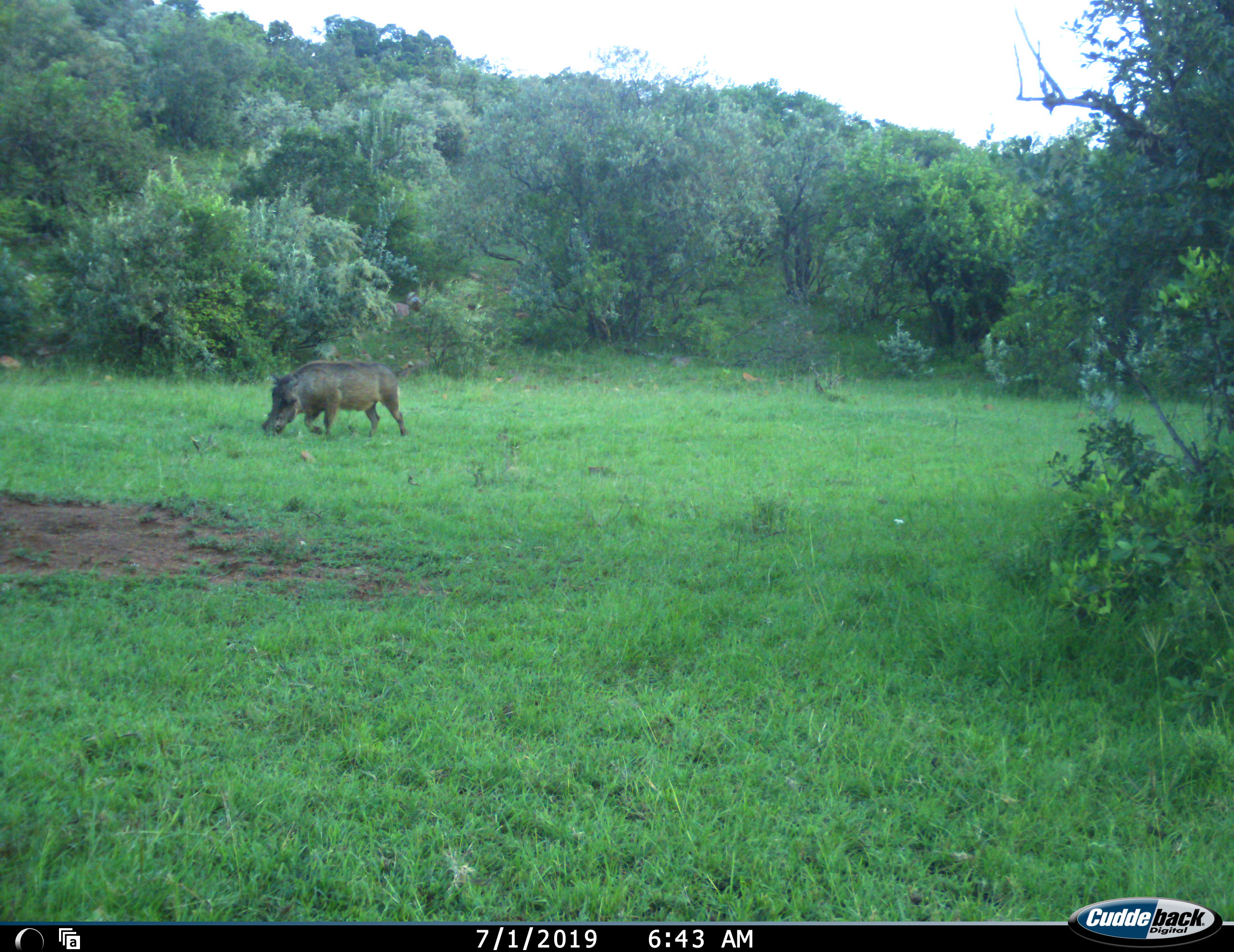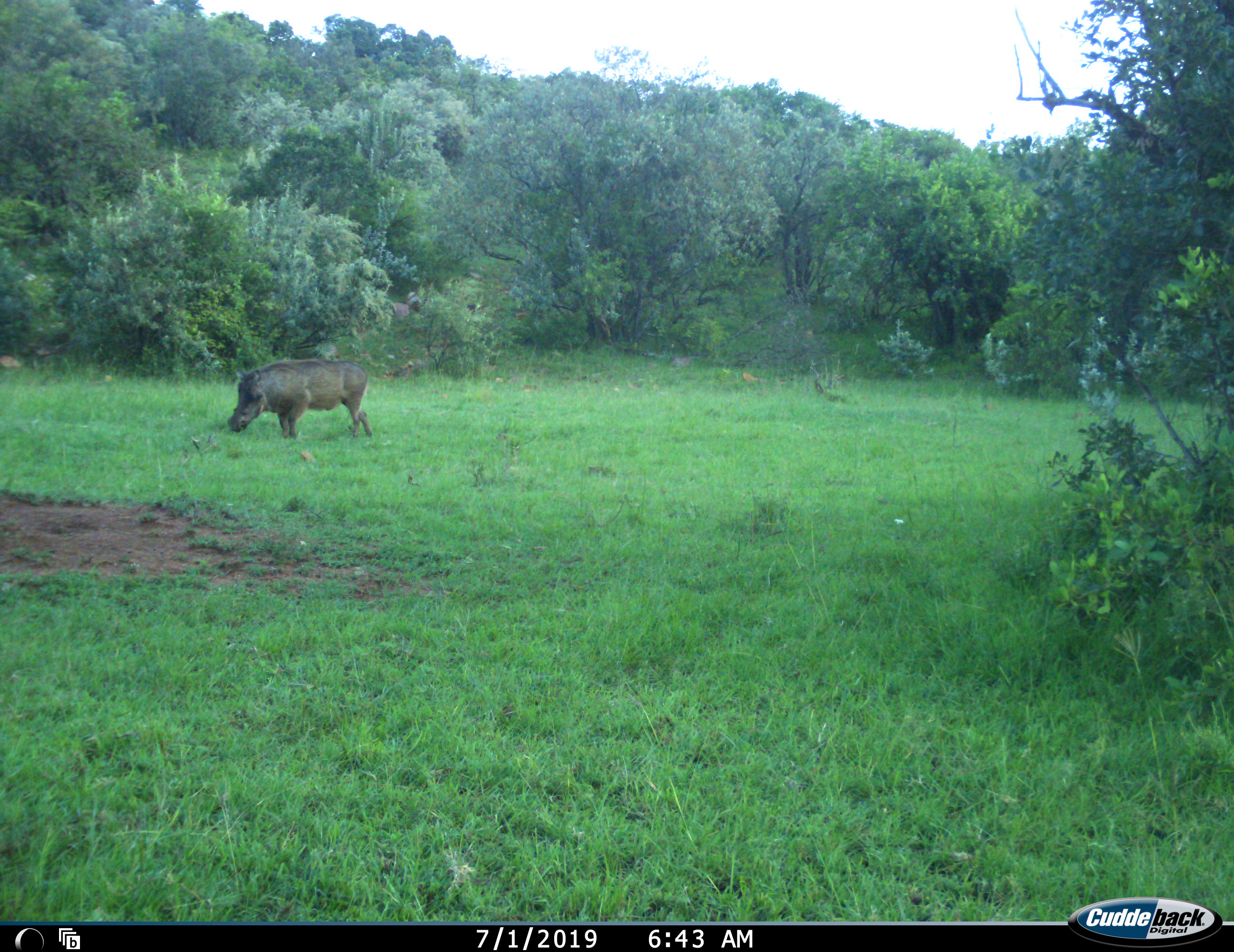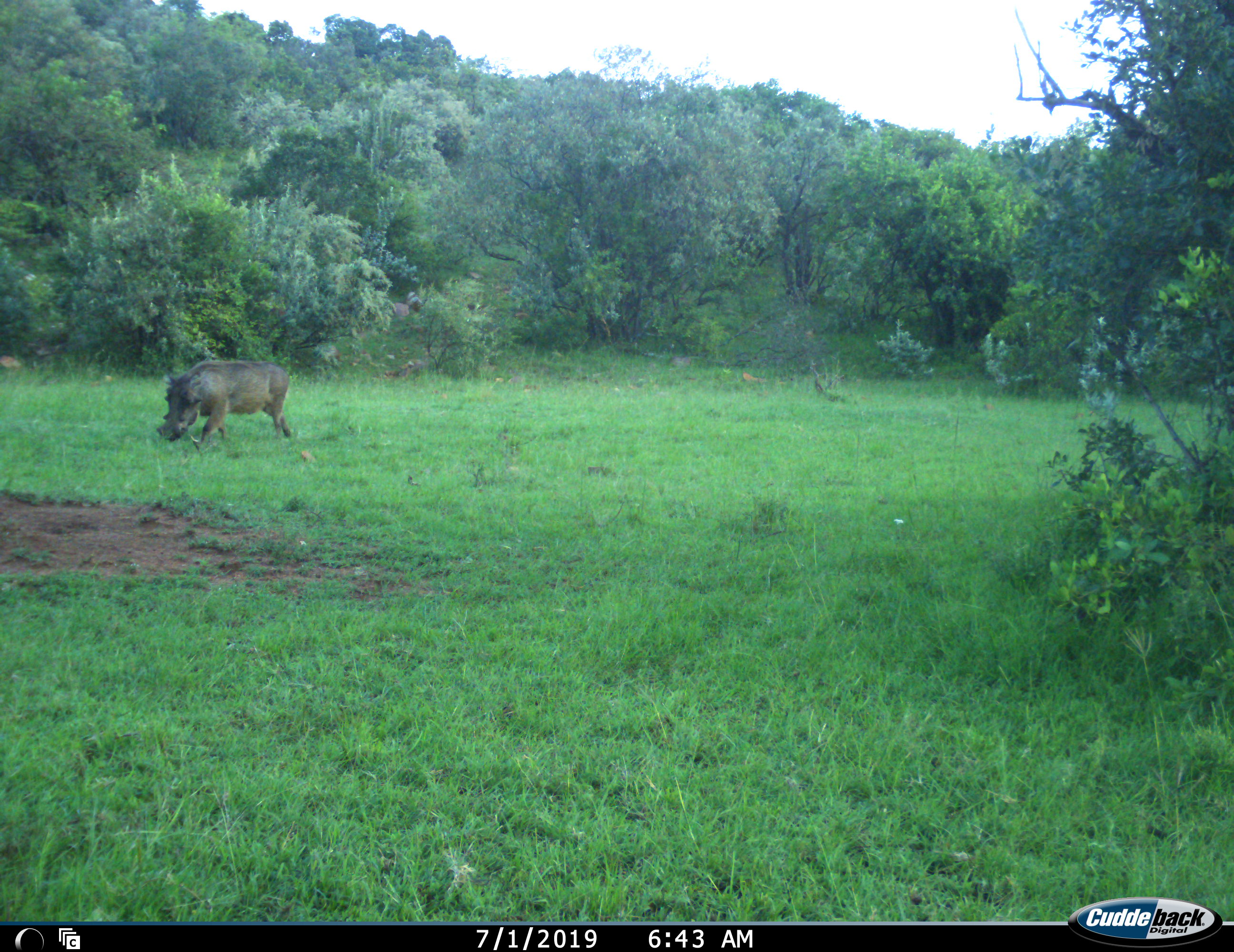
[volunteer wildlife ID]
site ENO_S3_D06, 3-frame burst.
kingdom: Animalia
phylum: Chordata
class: Mammalia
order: Artiodactyla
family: Suidae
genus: Phacochoerus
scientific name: Phacochoerus africanus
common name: warthog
Warthog (Phacochoerus africanus), count 1. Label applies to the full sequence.